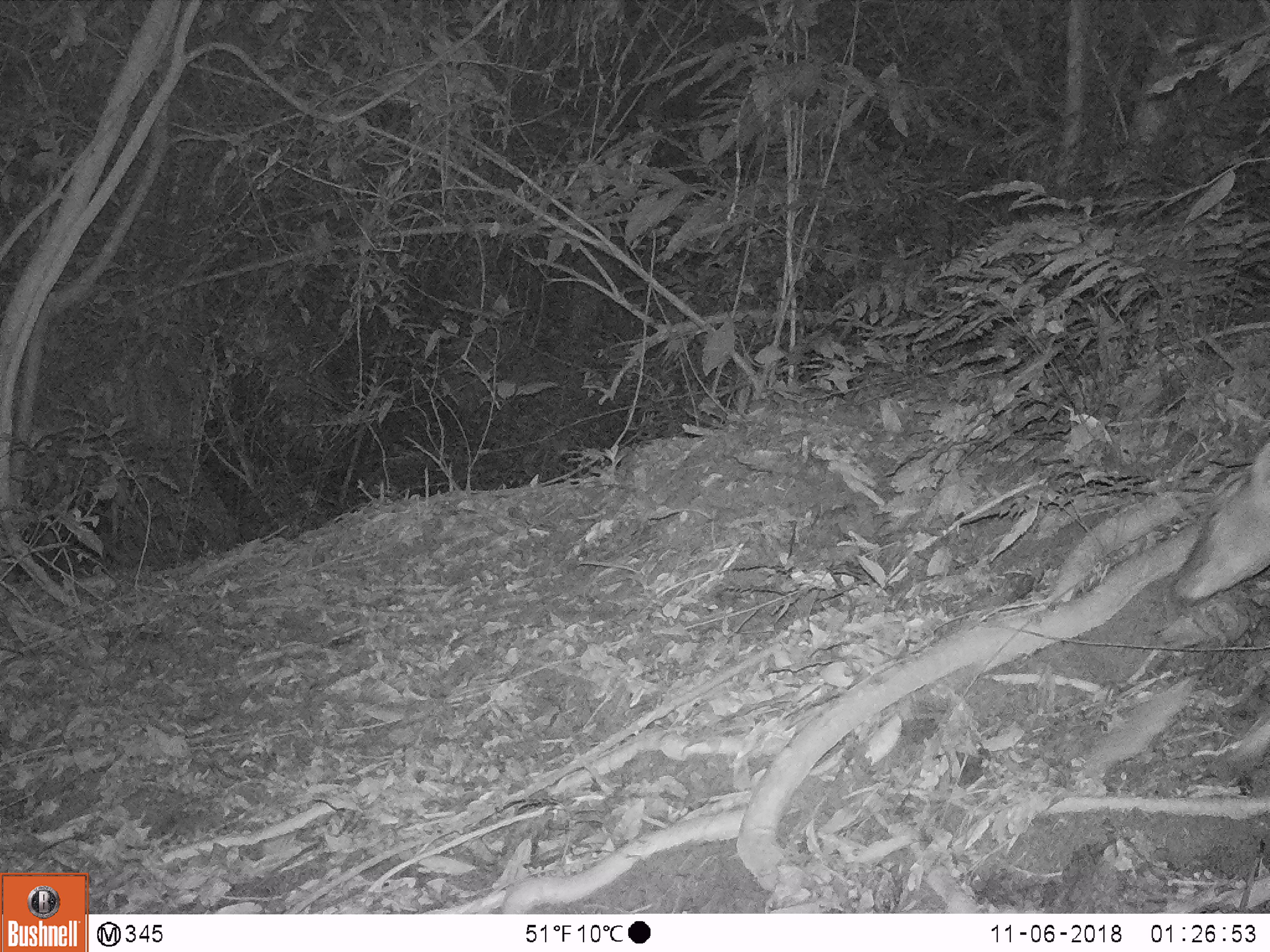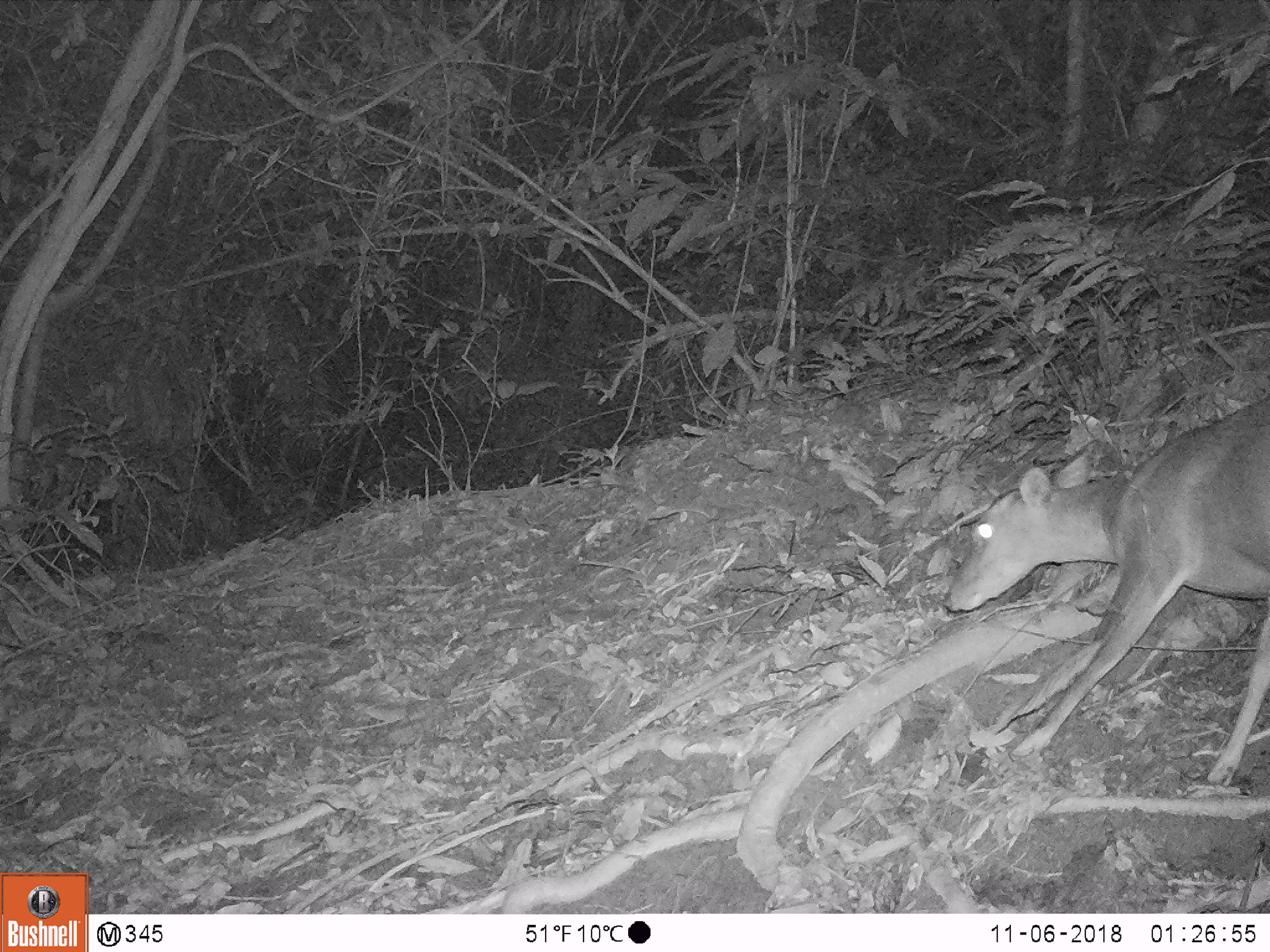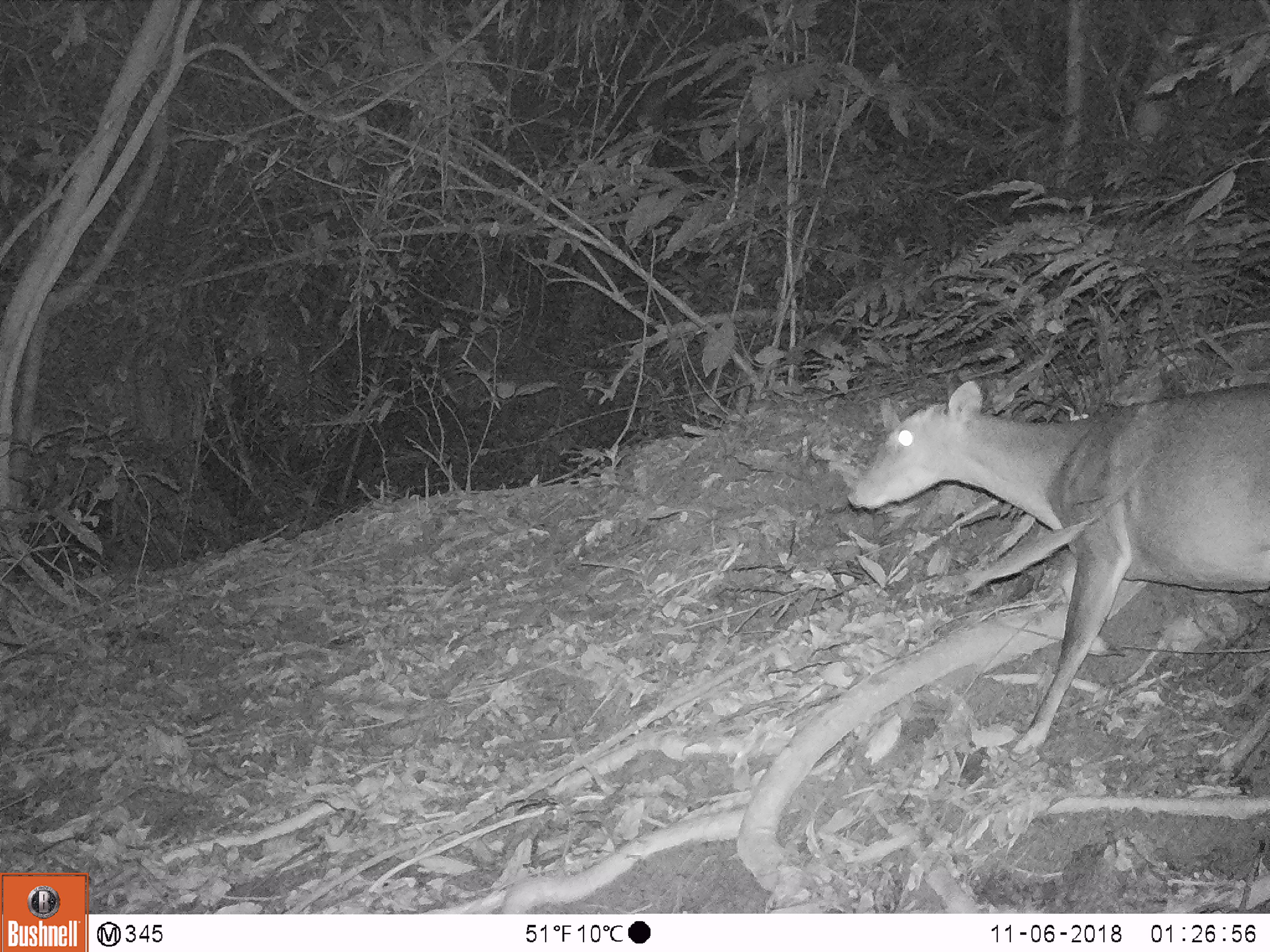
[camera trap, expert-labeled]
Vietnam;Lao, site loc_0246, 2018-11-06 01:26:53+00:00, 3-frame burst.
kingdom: Animalia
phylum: Chordata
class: Mammalia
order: Artiodactyla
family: Cervidae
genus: Muntiacus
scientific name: Muntiacus vuquangensis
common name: large-antlered muntjac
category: large antlered muntjac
Large antlered muntjac (large-antlered muntjac) (Muntiacus vuquangensis). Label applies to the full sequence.